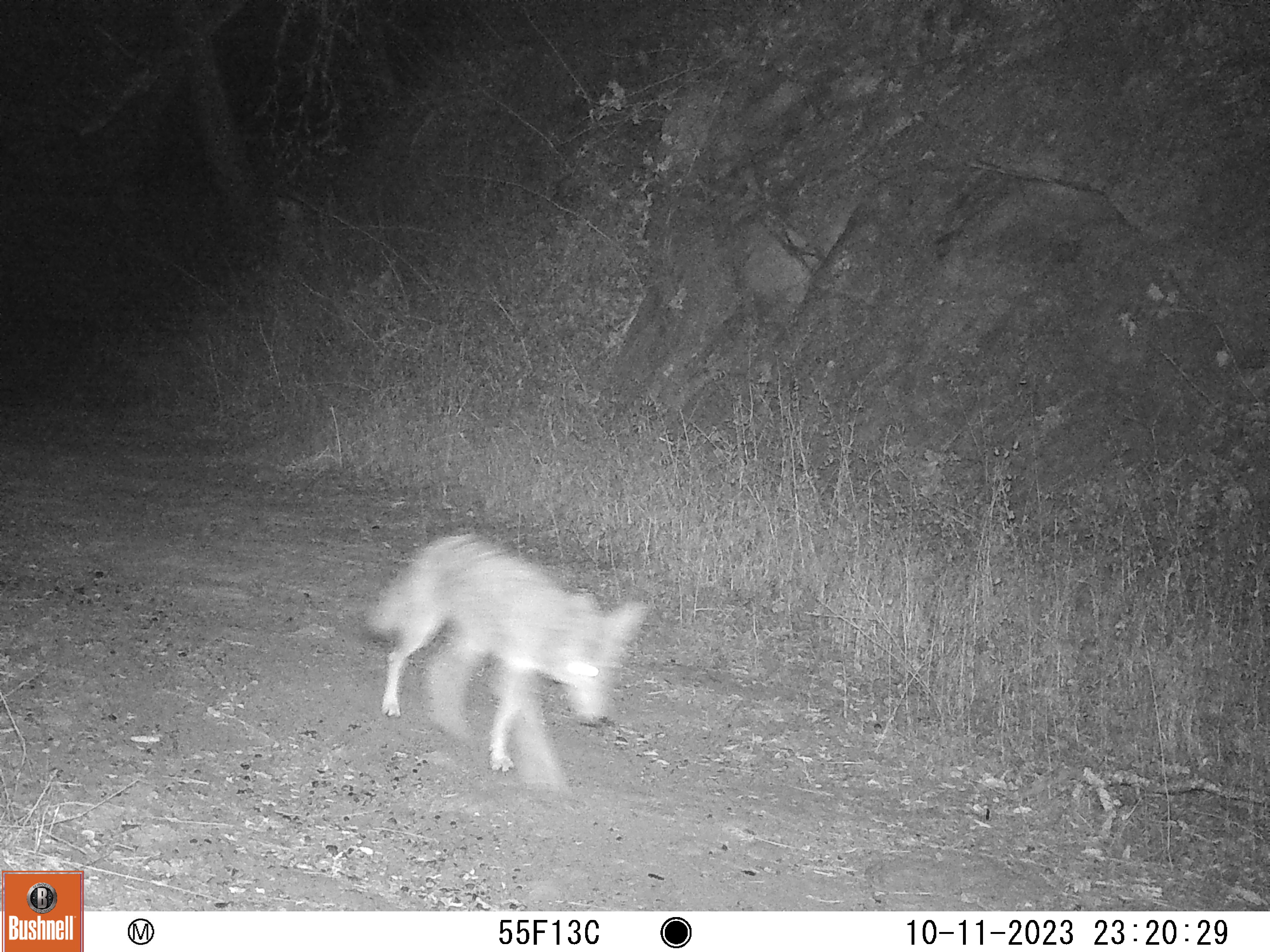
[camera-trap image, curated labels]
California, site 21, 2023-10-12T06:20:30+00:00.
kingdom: Animalia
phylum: Chordata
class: Mammalia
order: Carnivora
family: Canidae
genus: Canis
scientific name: Canis latrans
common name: coyote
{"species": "coyote (Canis latrans)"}